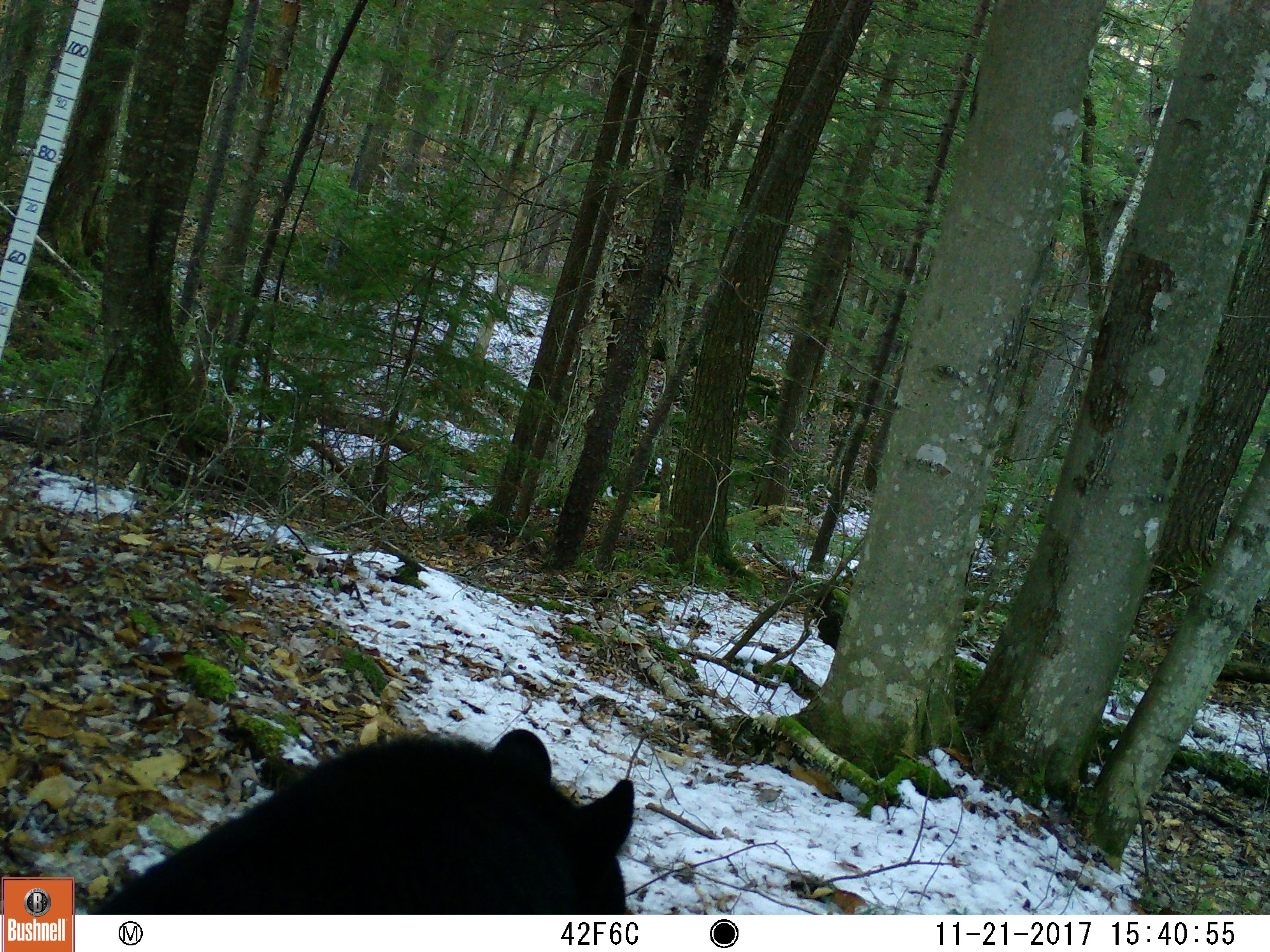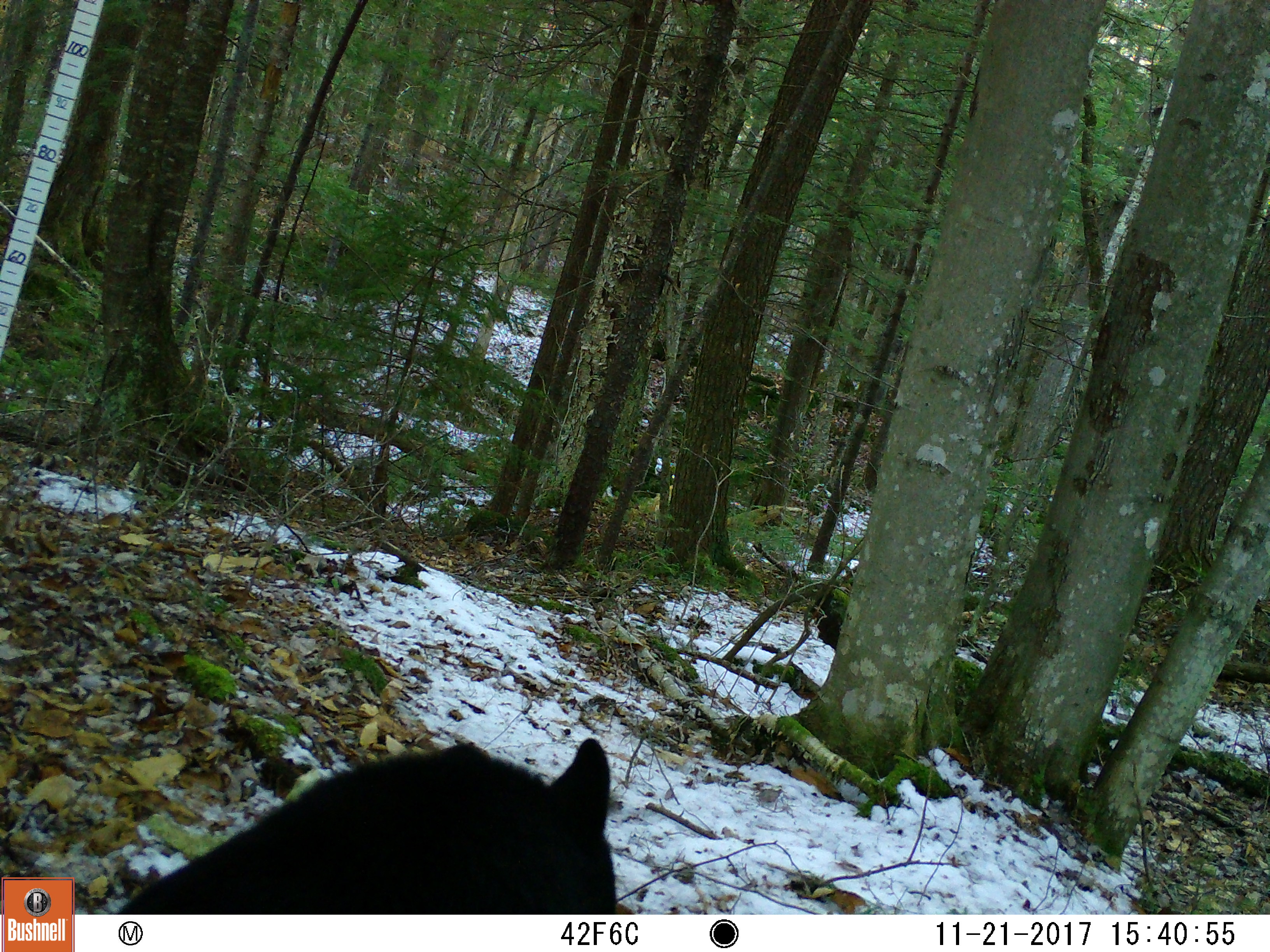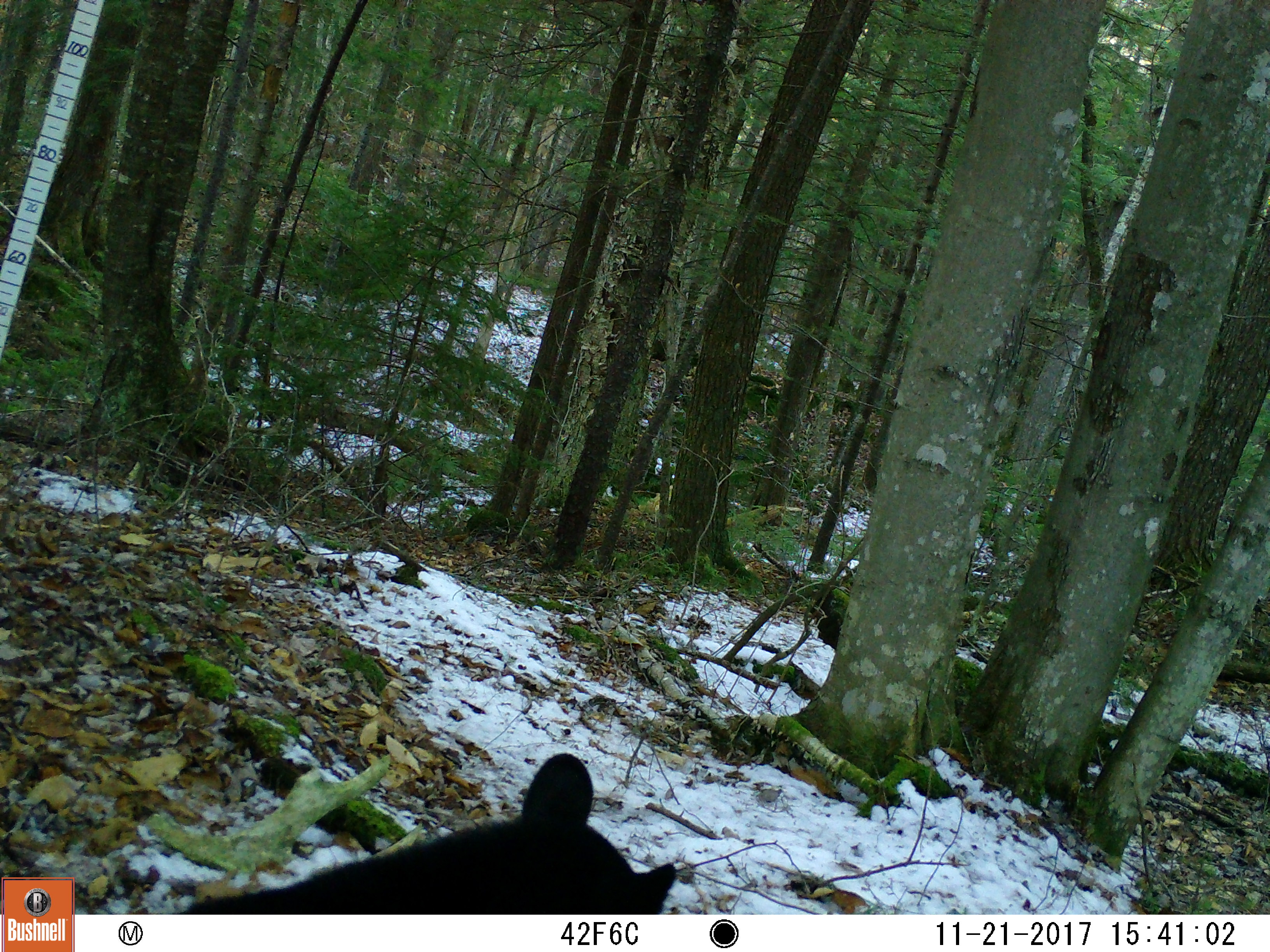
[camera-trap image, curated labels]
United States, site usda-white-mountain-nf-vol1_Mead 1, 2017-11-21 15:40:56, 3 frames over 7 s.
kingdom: Animalia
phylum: Chordata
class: Mammalia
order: Carnivora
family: Ursidae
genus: Ursus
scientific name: Ursus americanus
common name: black bear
Black bear (Ursus americanus).